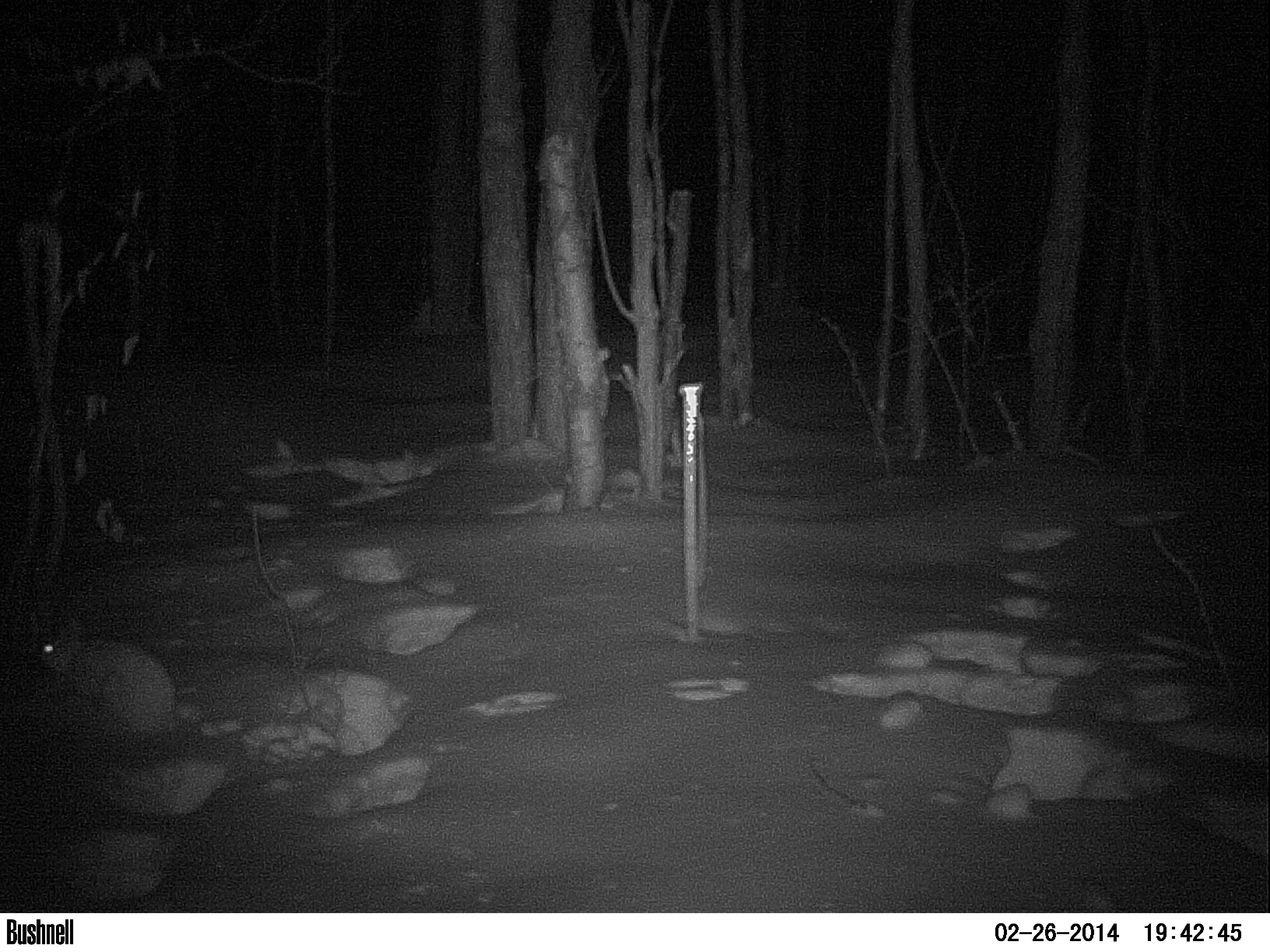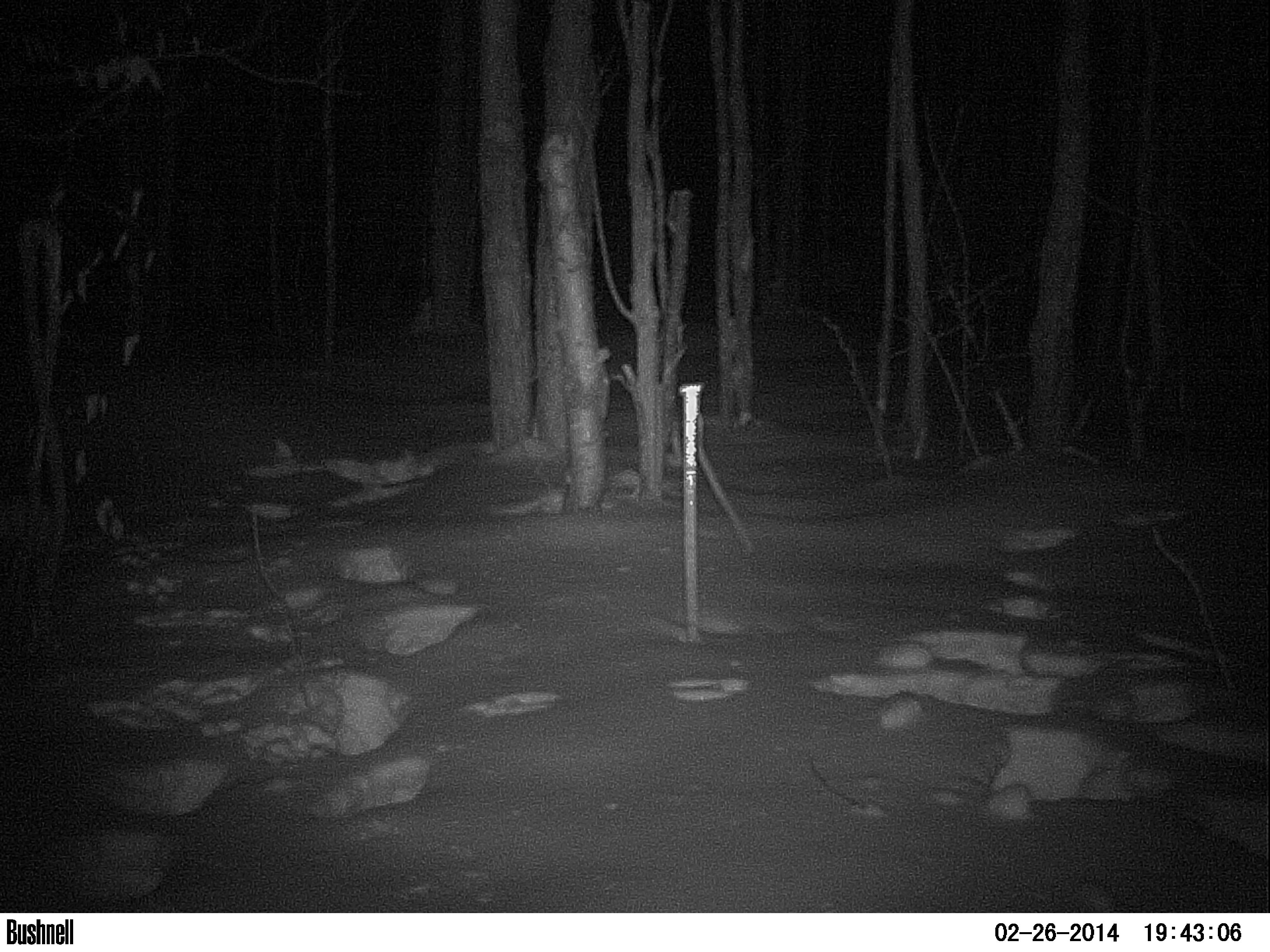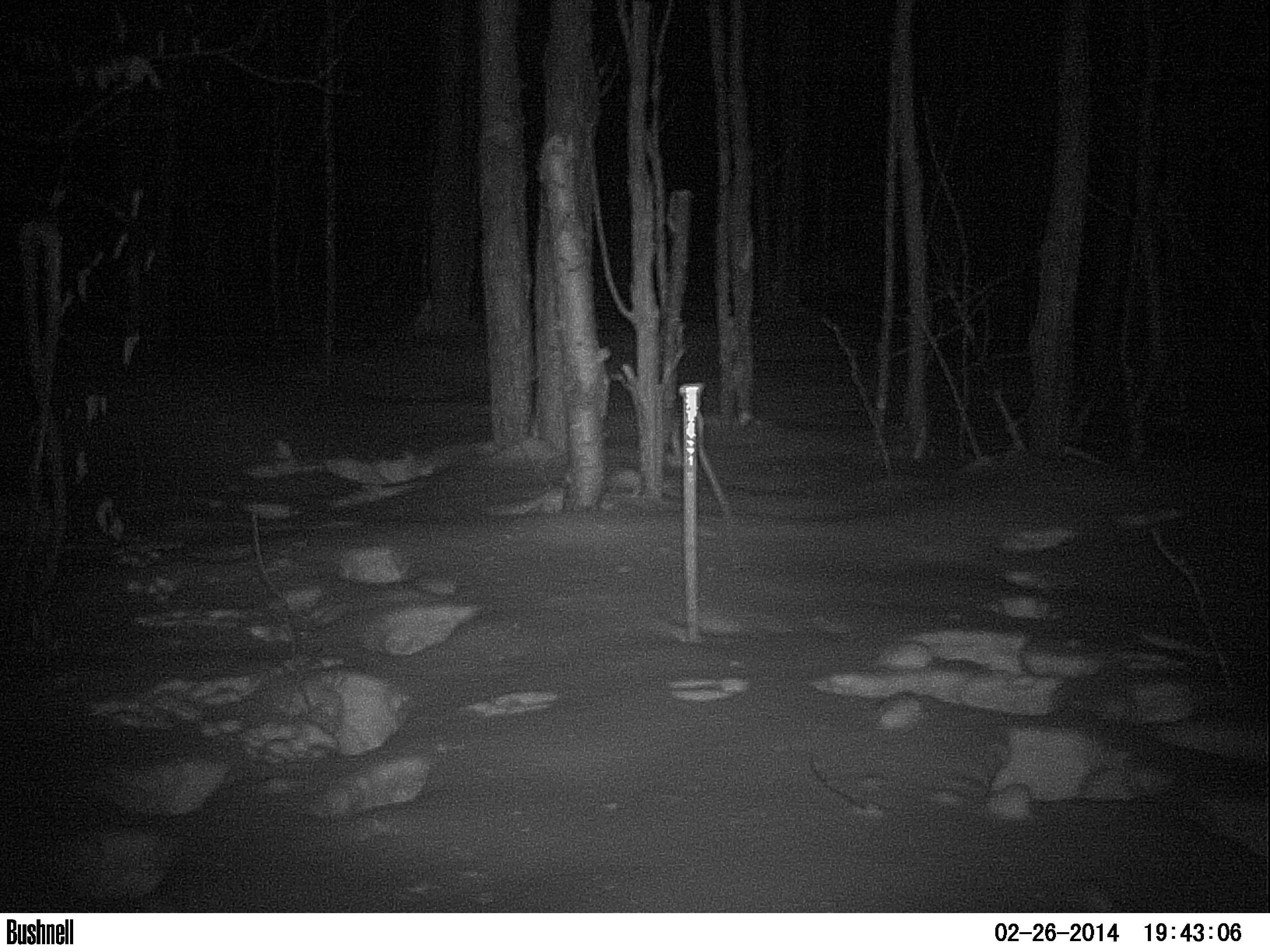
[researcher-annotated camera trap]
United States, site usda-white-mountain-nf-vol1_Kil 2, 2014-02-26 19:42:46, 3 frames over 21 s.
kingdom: Animalia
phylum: Chordata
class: Mammalia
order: Lagomorpha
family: Leporidae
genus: Lepus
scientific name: Lepus americanus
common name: snowshoe hare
Snowshoe hare (Lepus americanus).